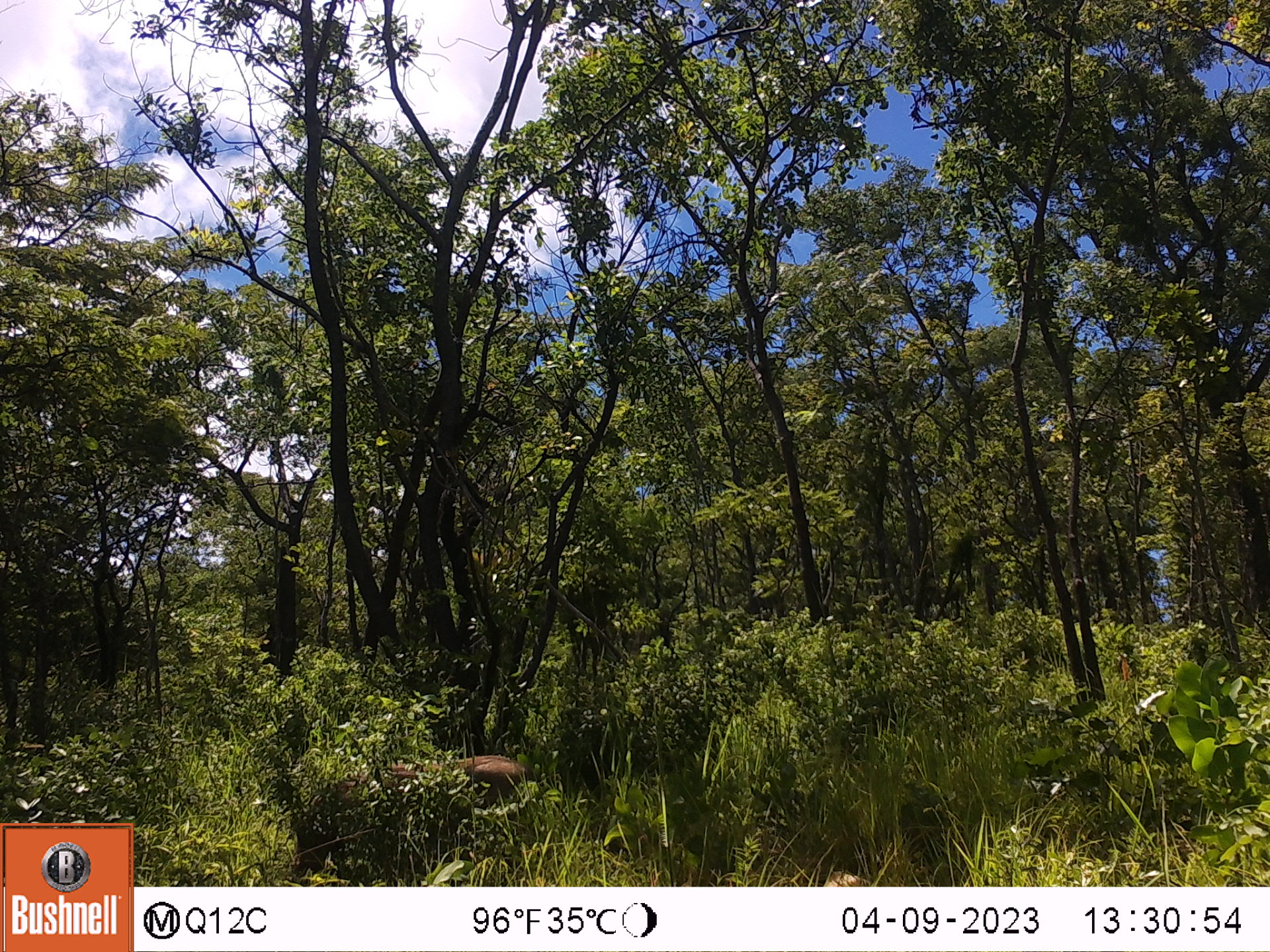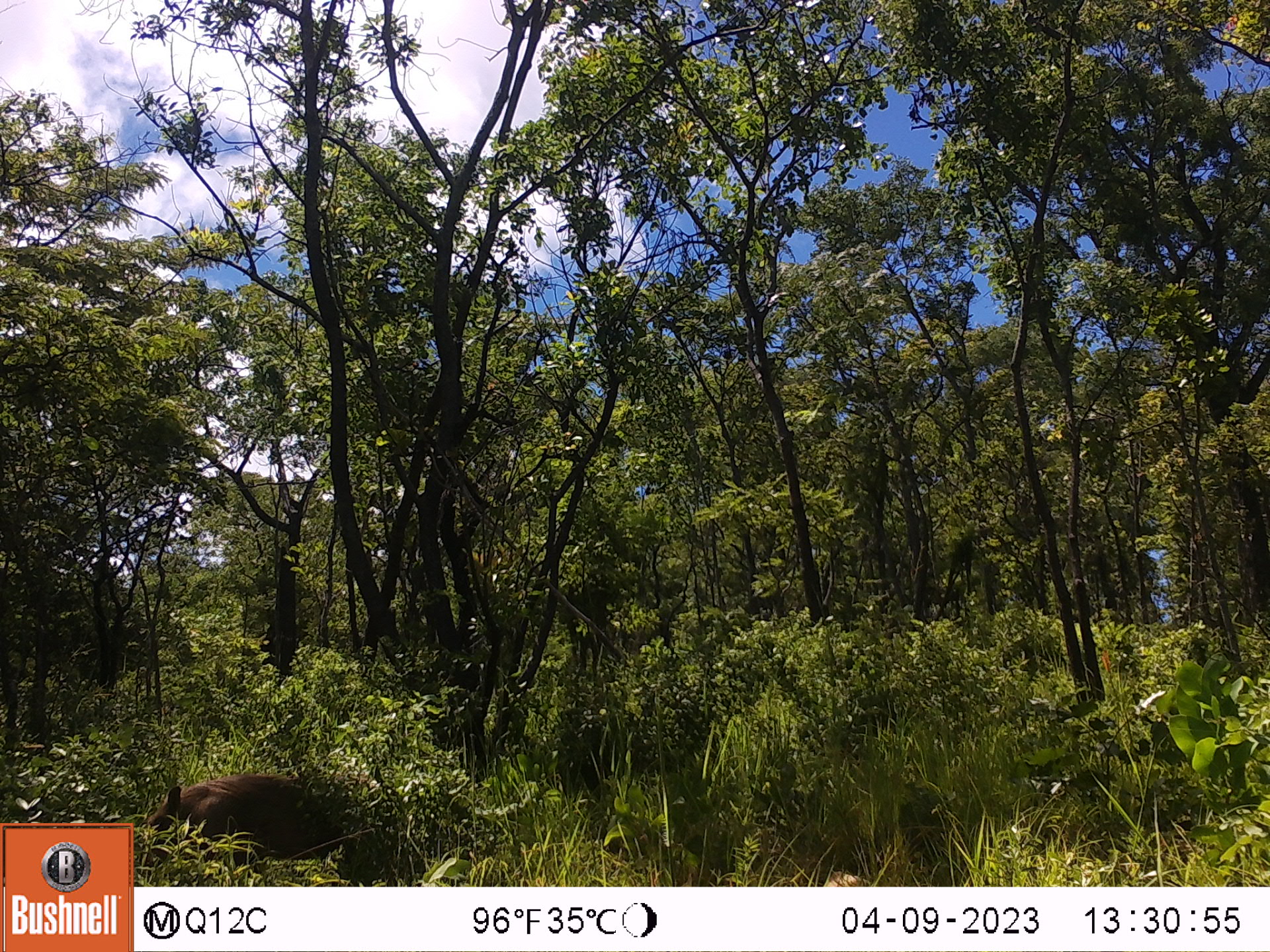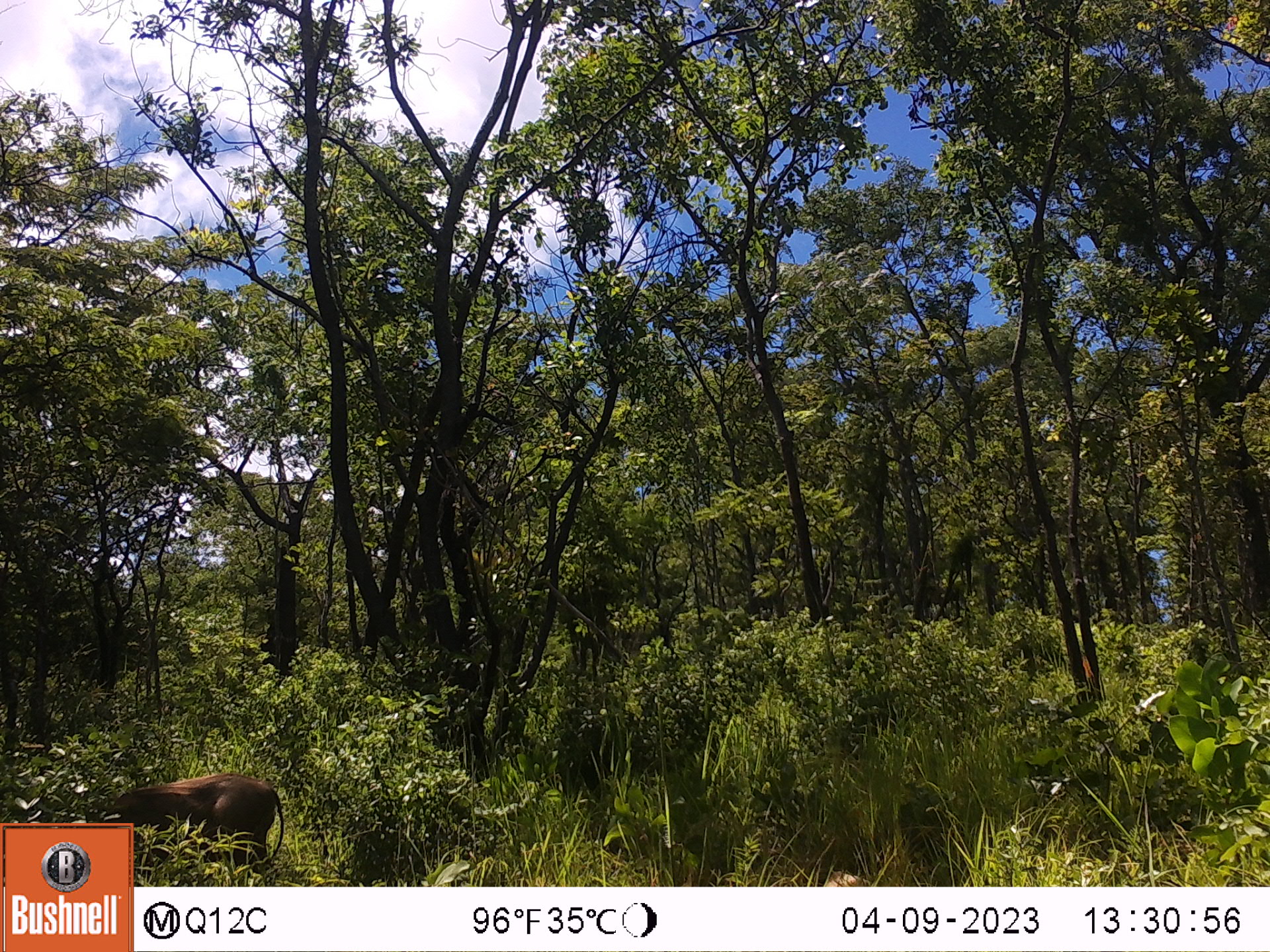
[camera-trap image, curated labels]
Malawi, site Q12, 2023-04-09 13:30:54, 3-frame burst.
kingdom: Animalia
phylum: Chordata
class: Mammalia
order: Artiodactyla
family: Suidae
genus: Phacochoerus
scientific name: Phacochoerus africanus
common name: common warthog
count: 1